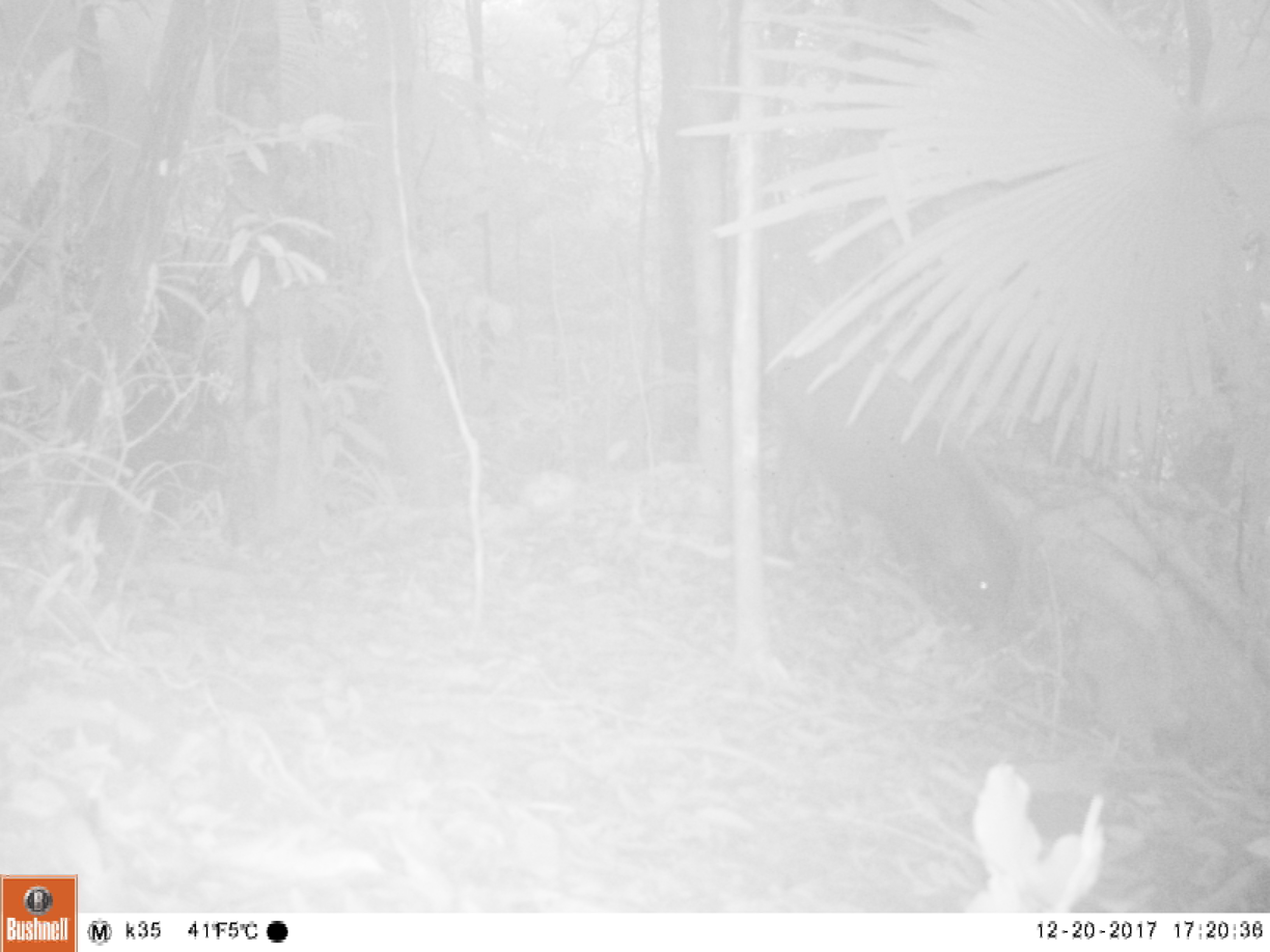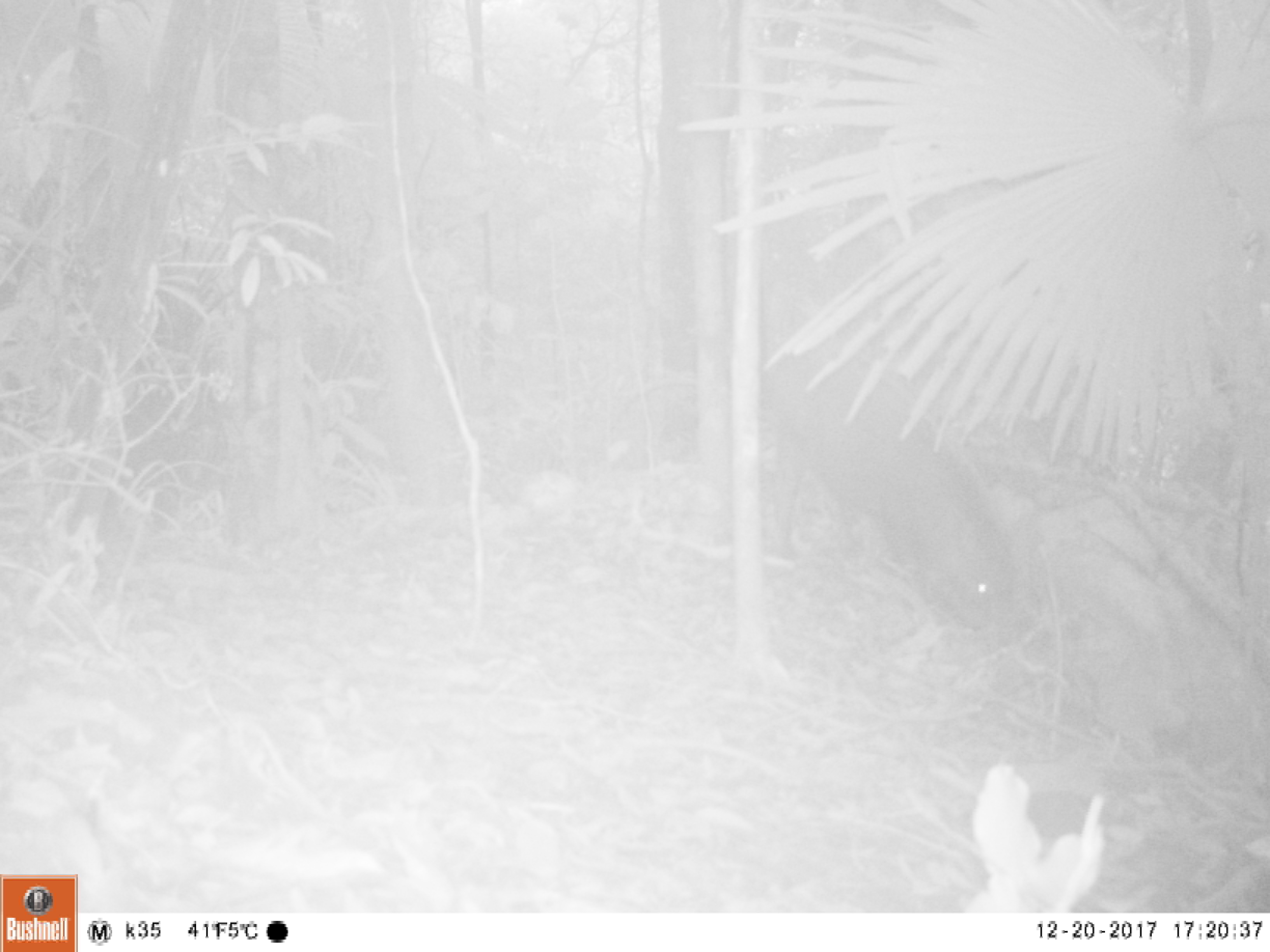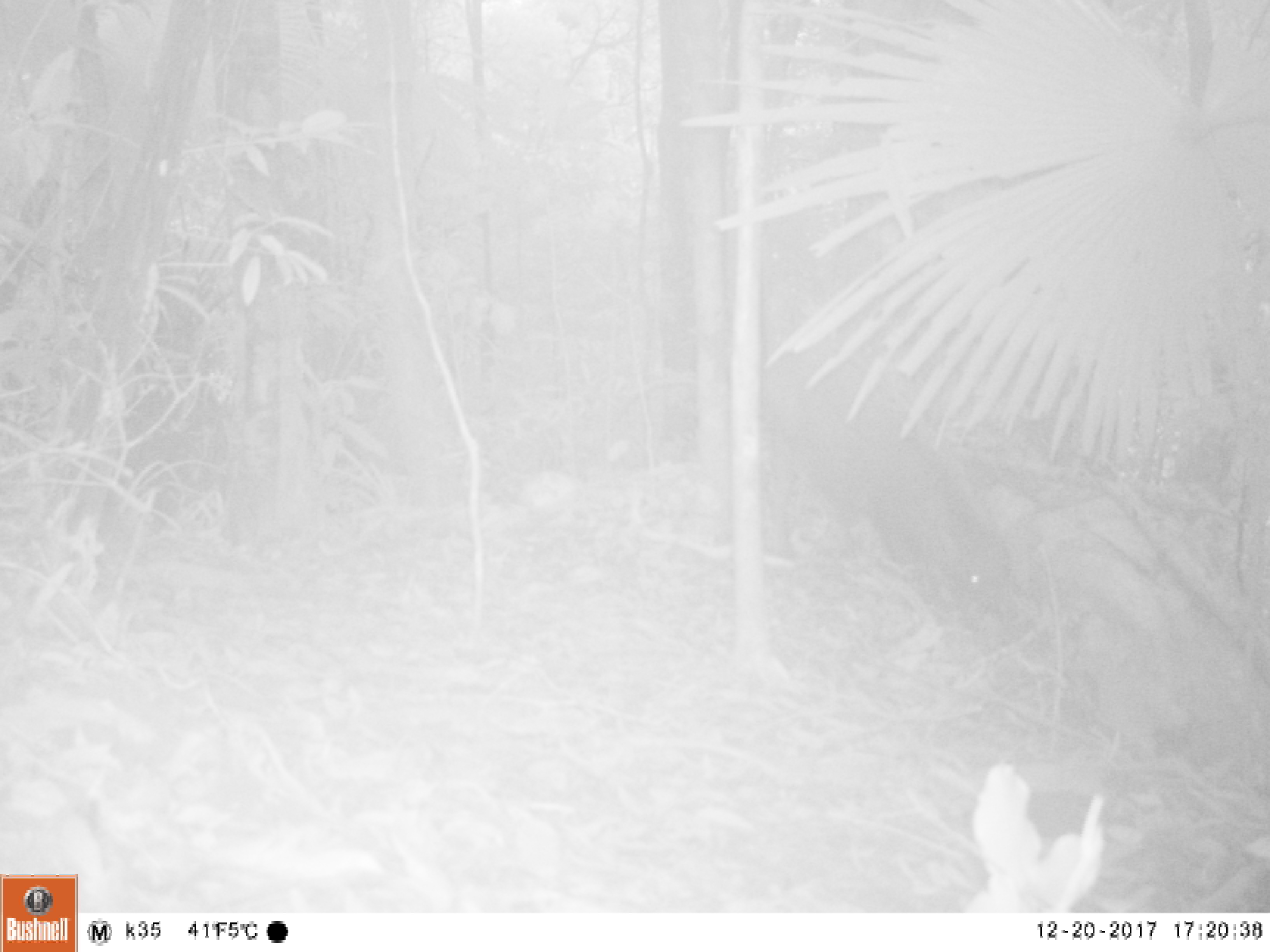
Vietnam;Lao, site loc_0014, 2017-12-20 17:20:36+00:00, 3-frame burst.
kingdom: Animalia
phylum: Chordata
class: Mammalia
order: Artiodactyla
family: Suidae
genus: Sus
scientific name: Sus scrofa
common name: eurasian wild pig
Eurasian wild pig (Sus scrofa). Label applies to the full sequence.